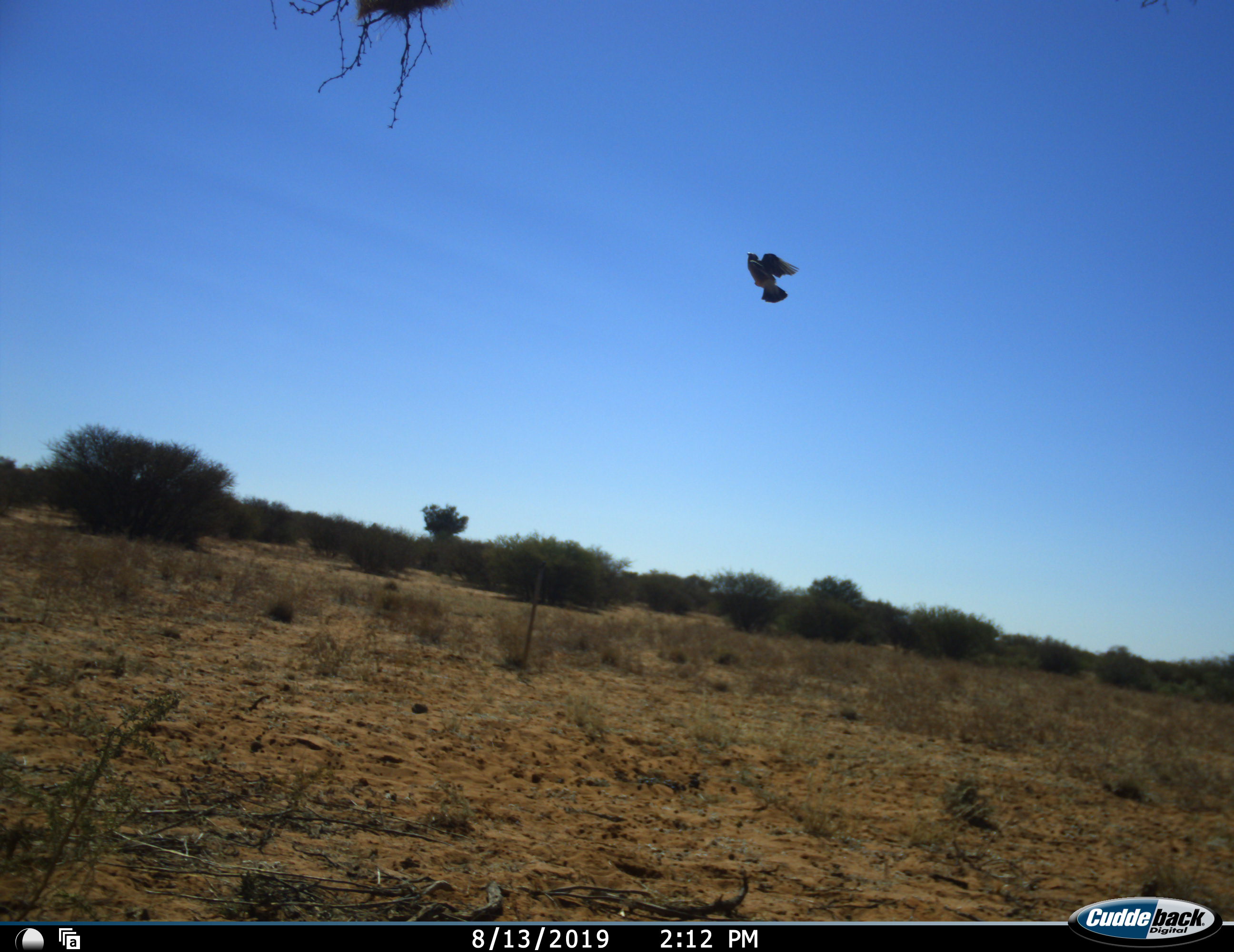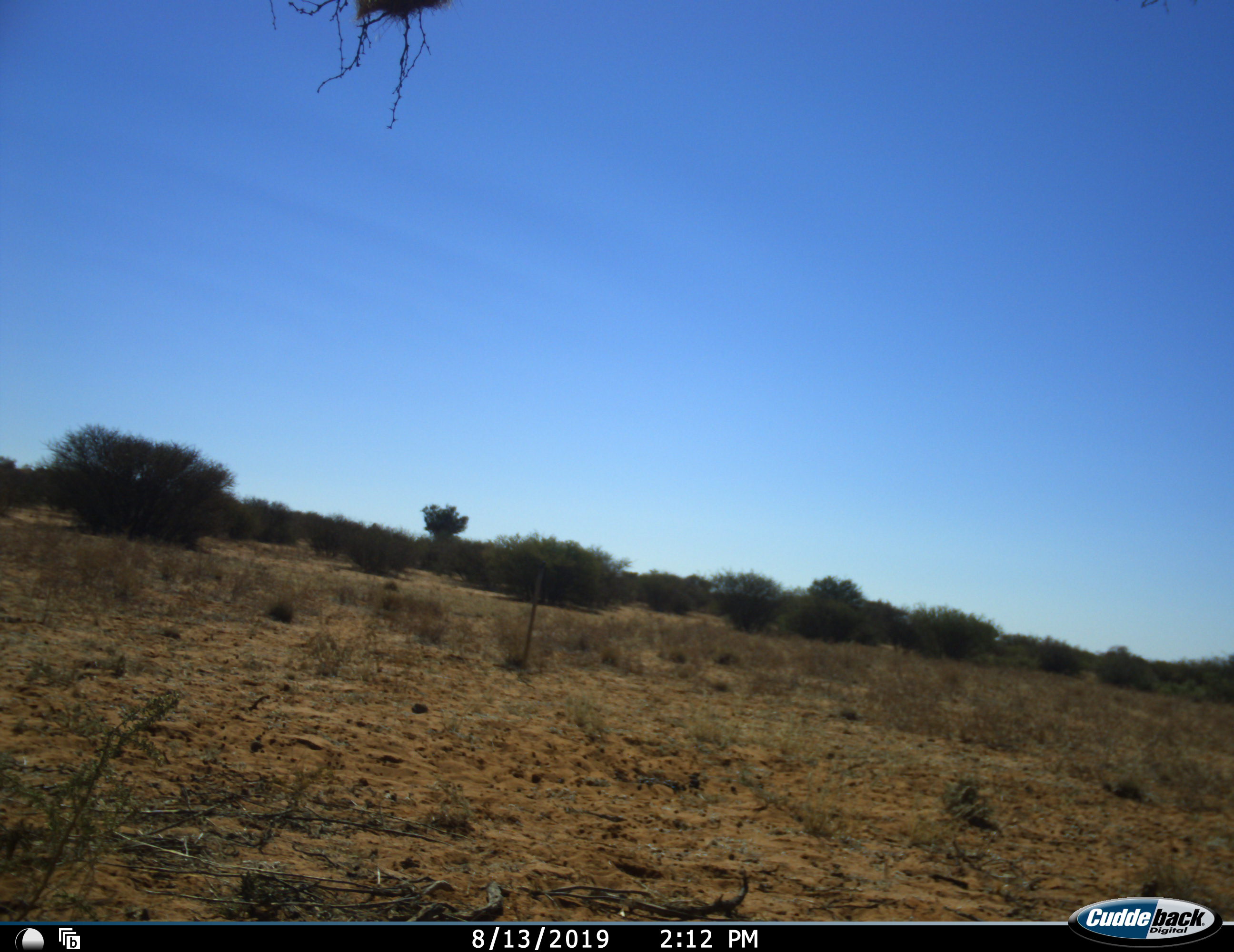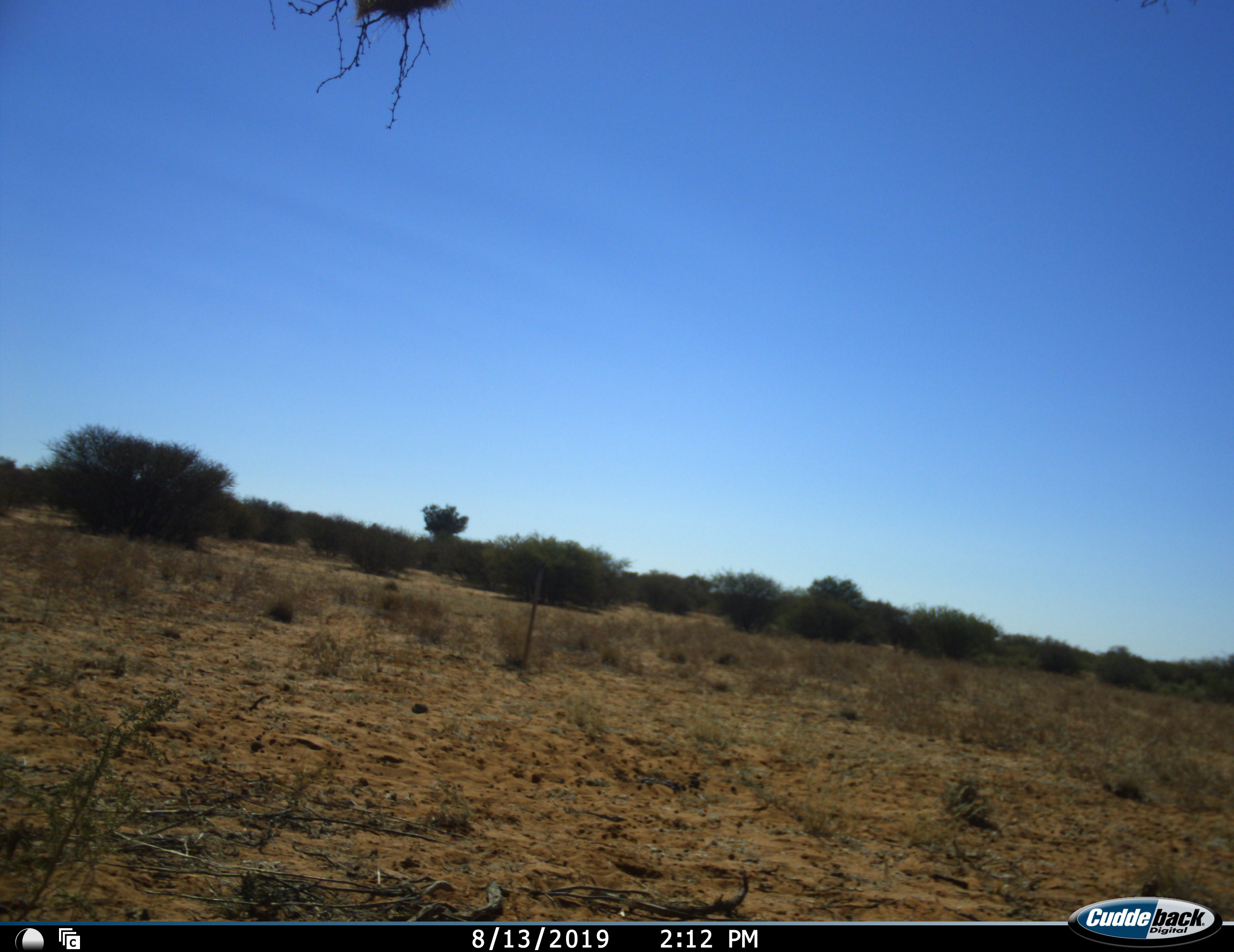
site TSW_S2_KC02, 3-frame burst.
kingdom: Animalia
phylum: Chordata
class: Aves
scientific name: Aves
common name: bird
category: birdother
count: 1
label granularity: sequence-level